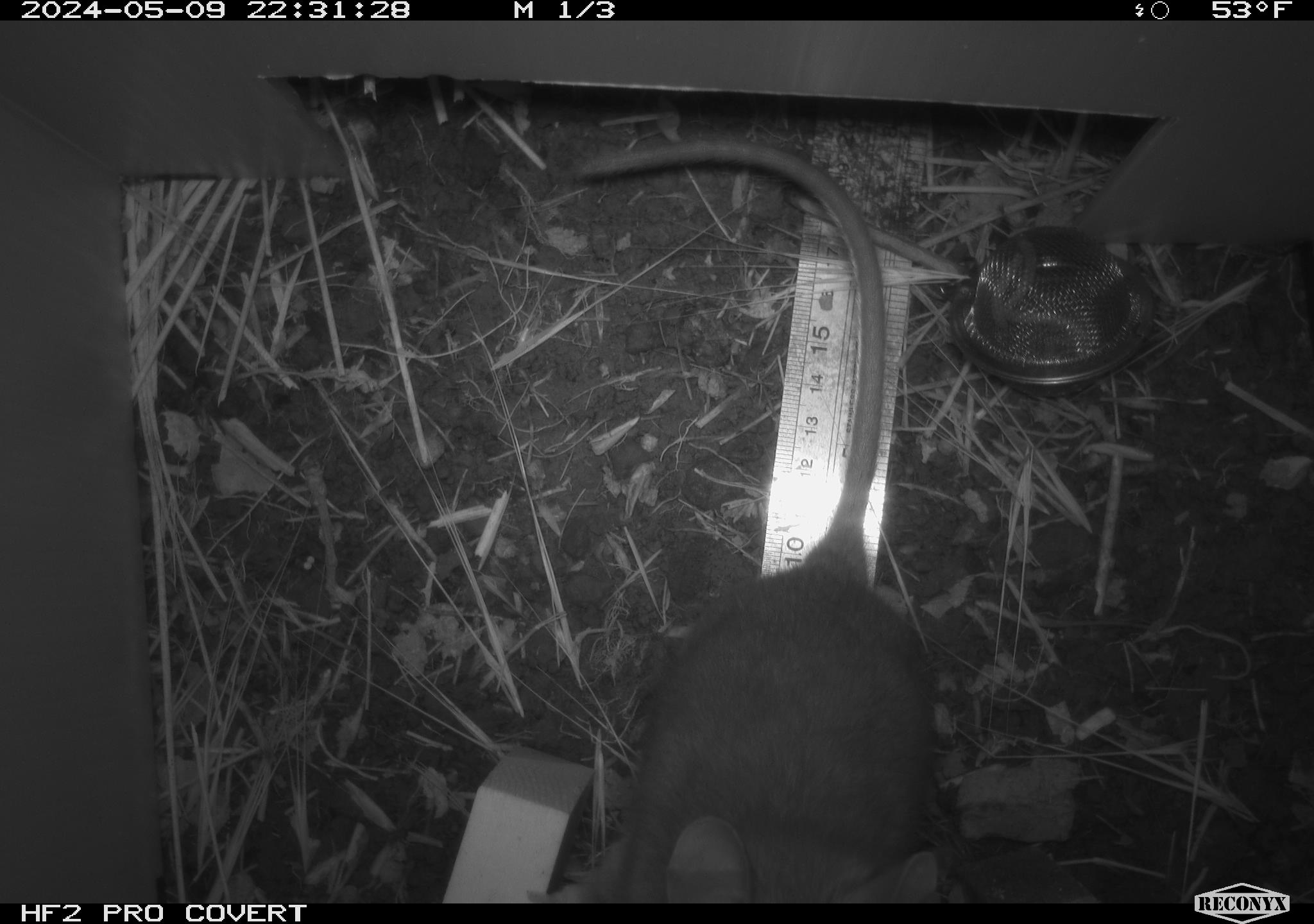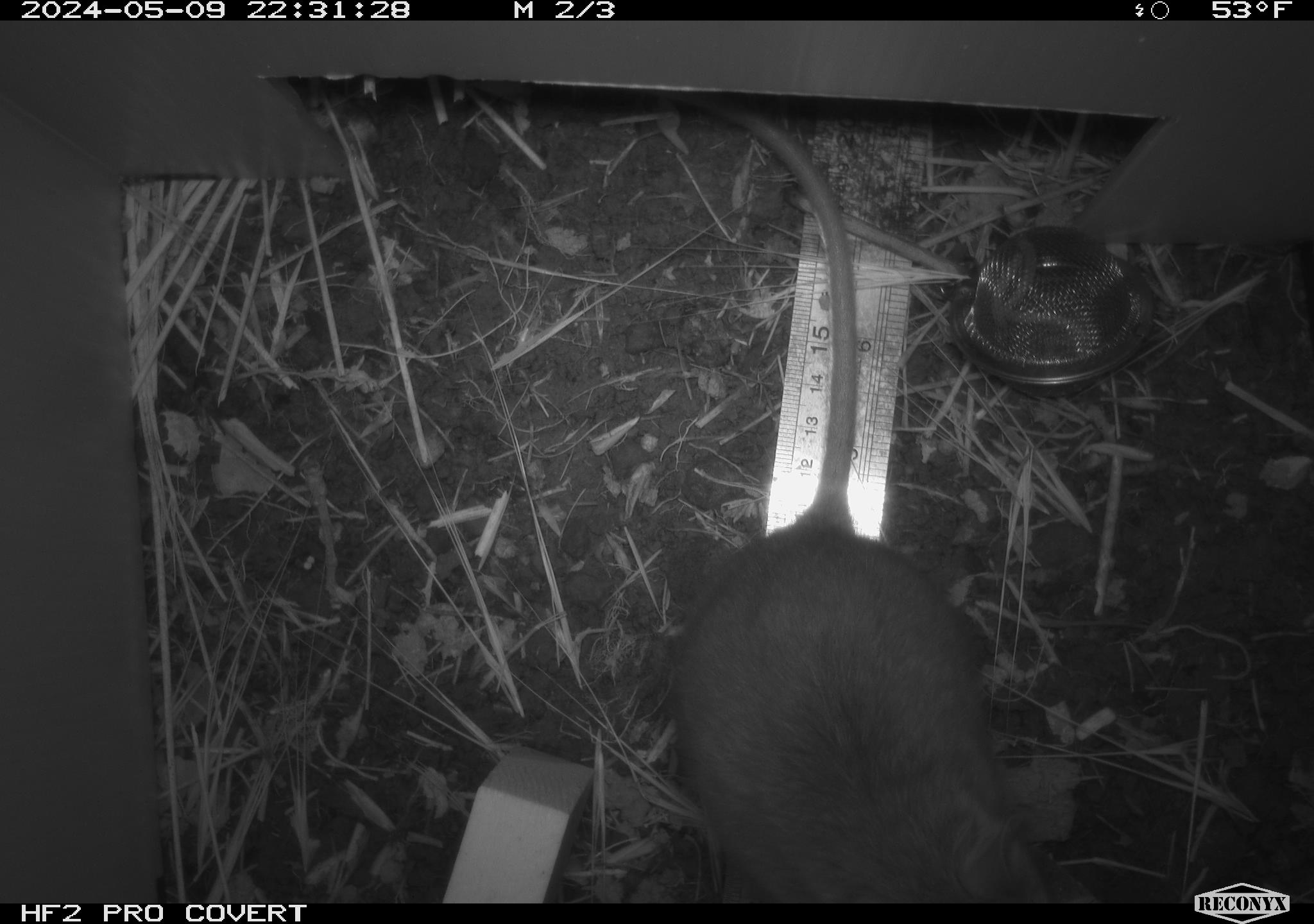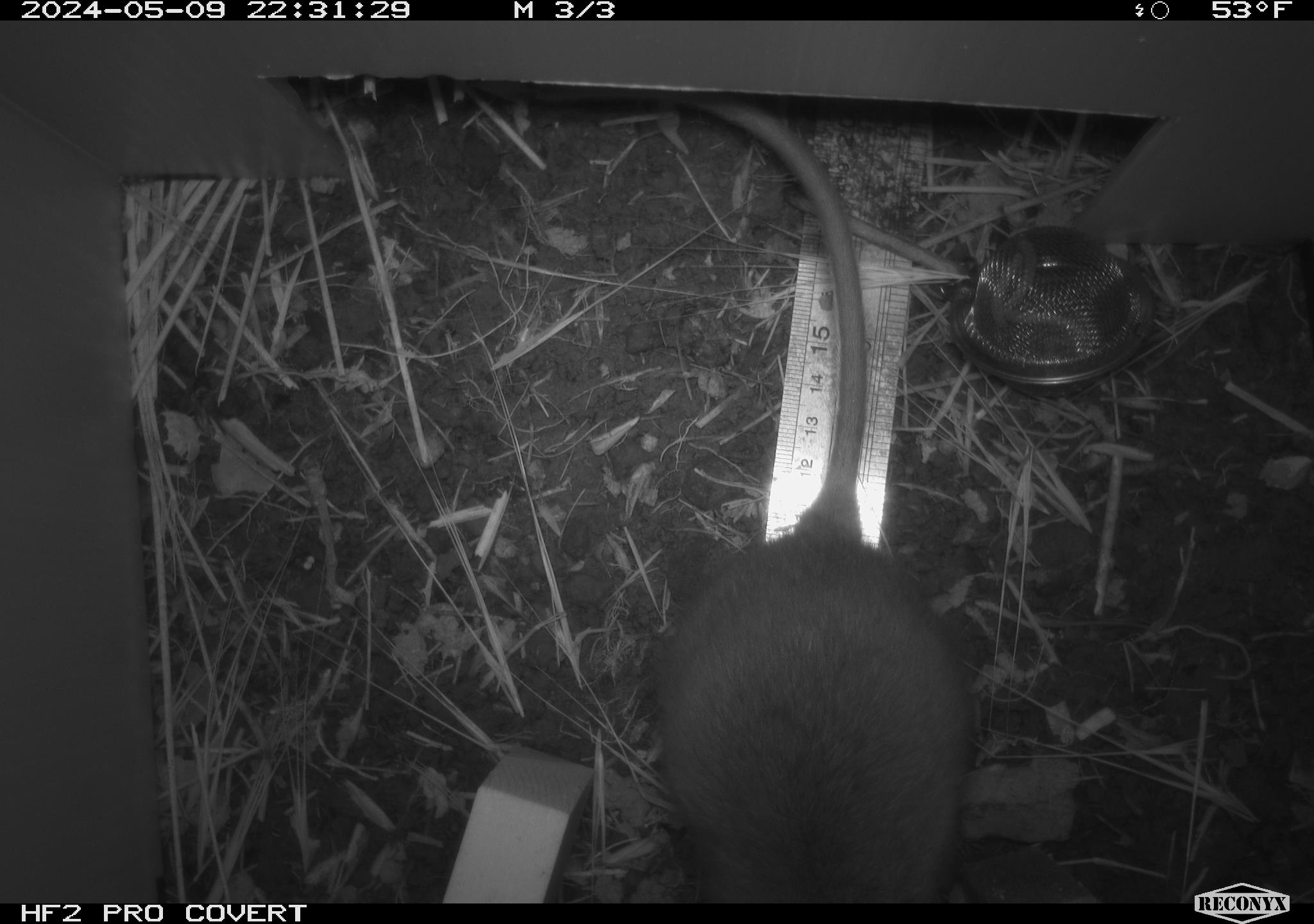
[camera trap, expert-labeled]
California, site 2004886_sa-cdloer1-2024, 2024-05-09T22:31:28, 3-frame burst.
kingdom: Animalia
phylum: Chordata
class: Mammalia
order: Rodentia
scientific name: Rodentia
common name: woodrat or rat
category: woodrat or rat species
Woodrat or rat species (woodrat or rat) (Rodentia).